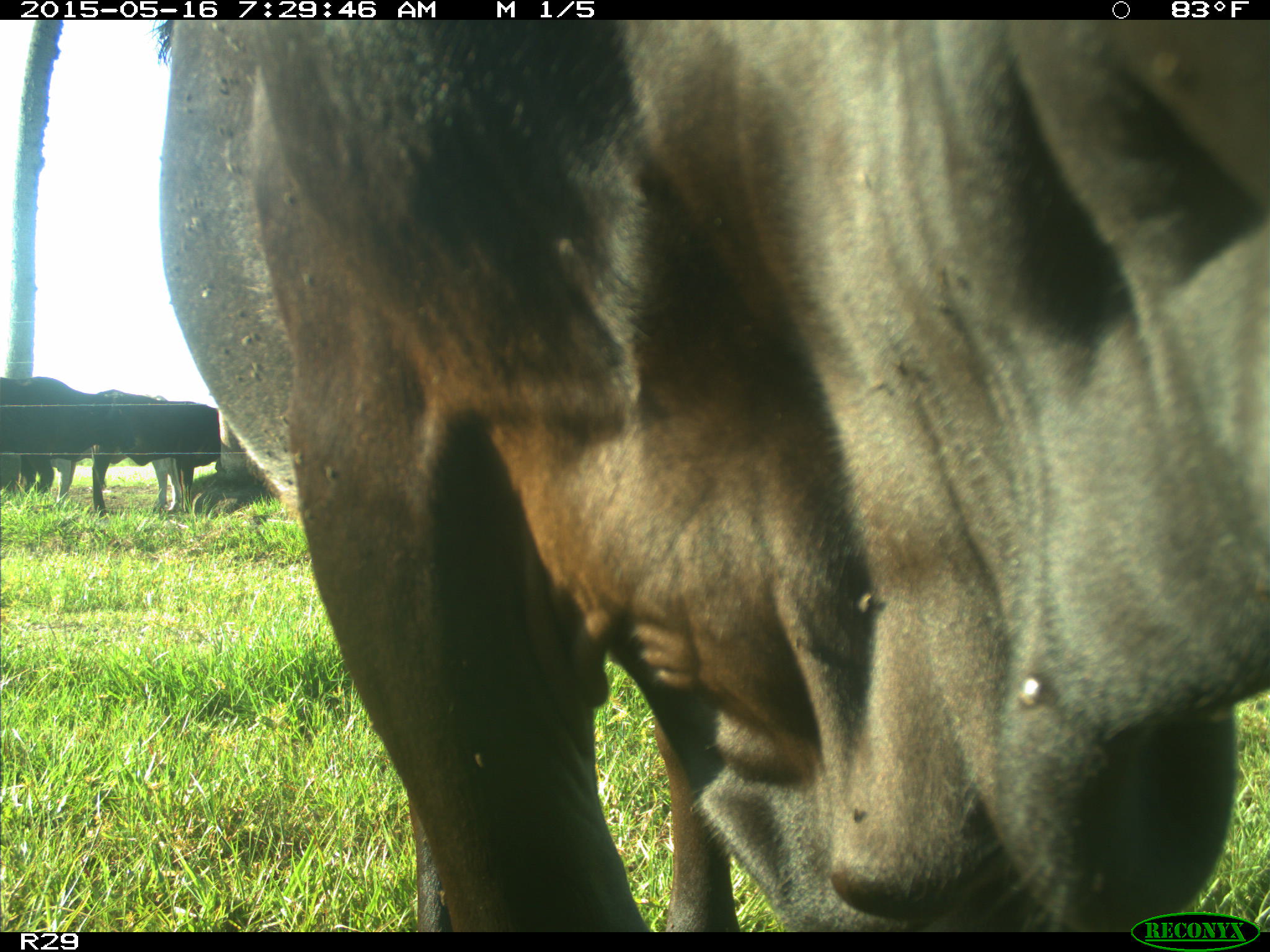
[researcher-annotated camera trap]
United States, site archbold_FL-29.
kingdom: Animalia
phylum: Chordata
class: Mammalia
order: Artiodactyla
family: Bovidae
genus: Bos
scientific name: Bos taurus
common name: domestic cow